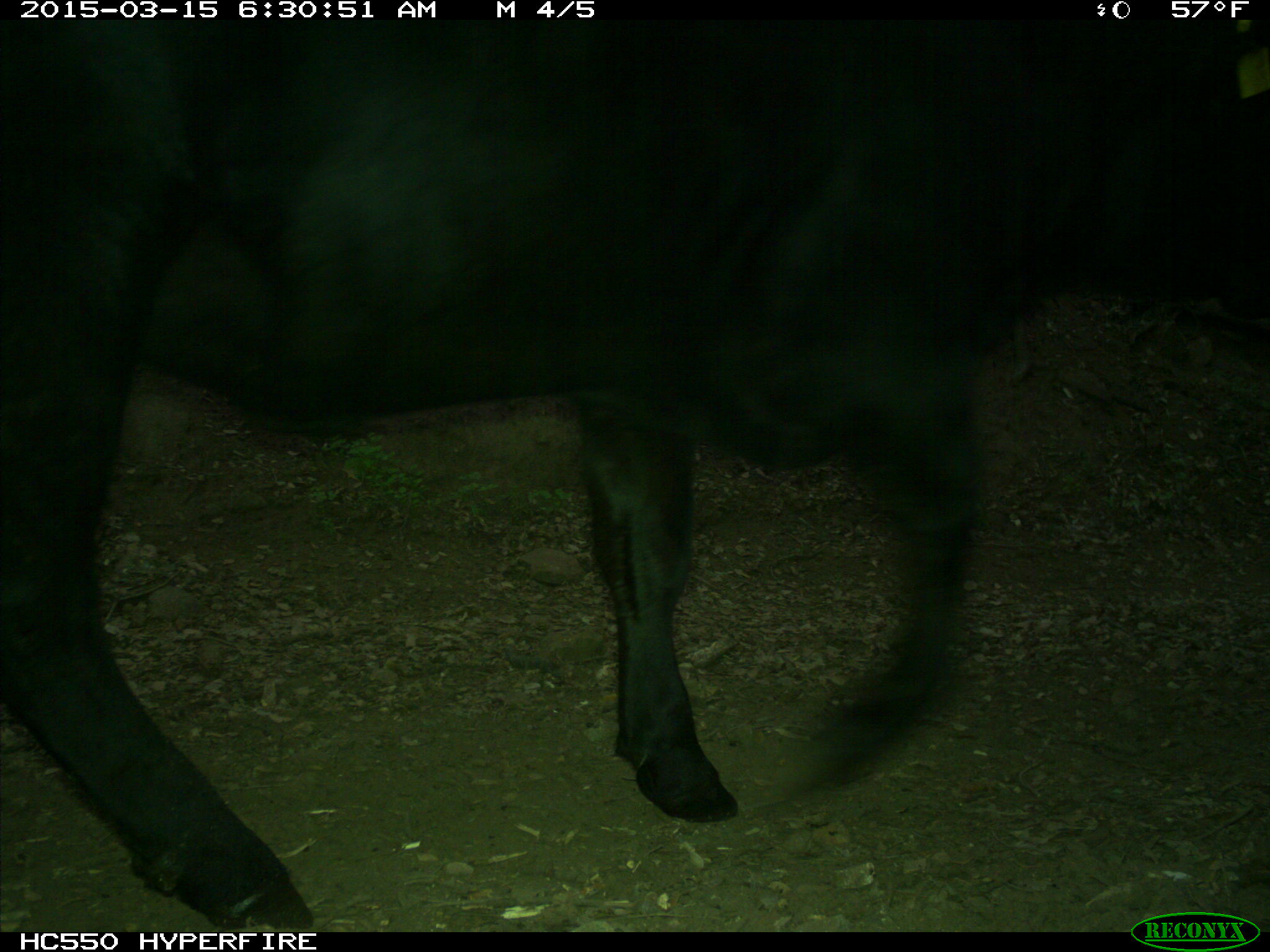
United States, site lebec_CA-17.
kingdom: Animalia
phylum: Chordata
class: Mammalia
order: Artiodactyla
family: Bovidae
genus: Bos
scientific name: Bos taurus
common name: domestic cow